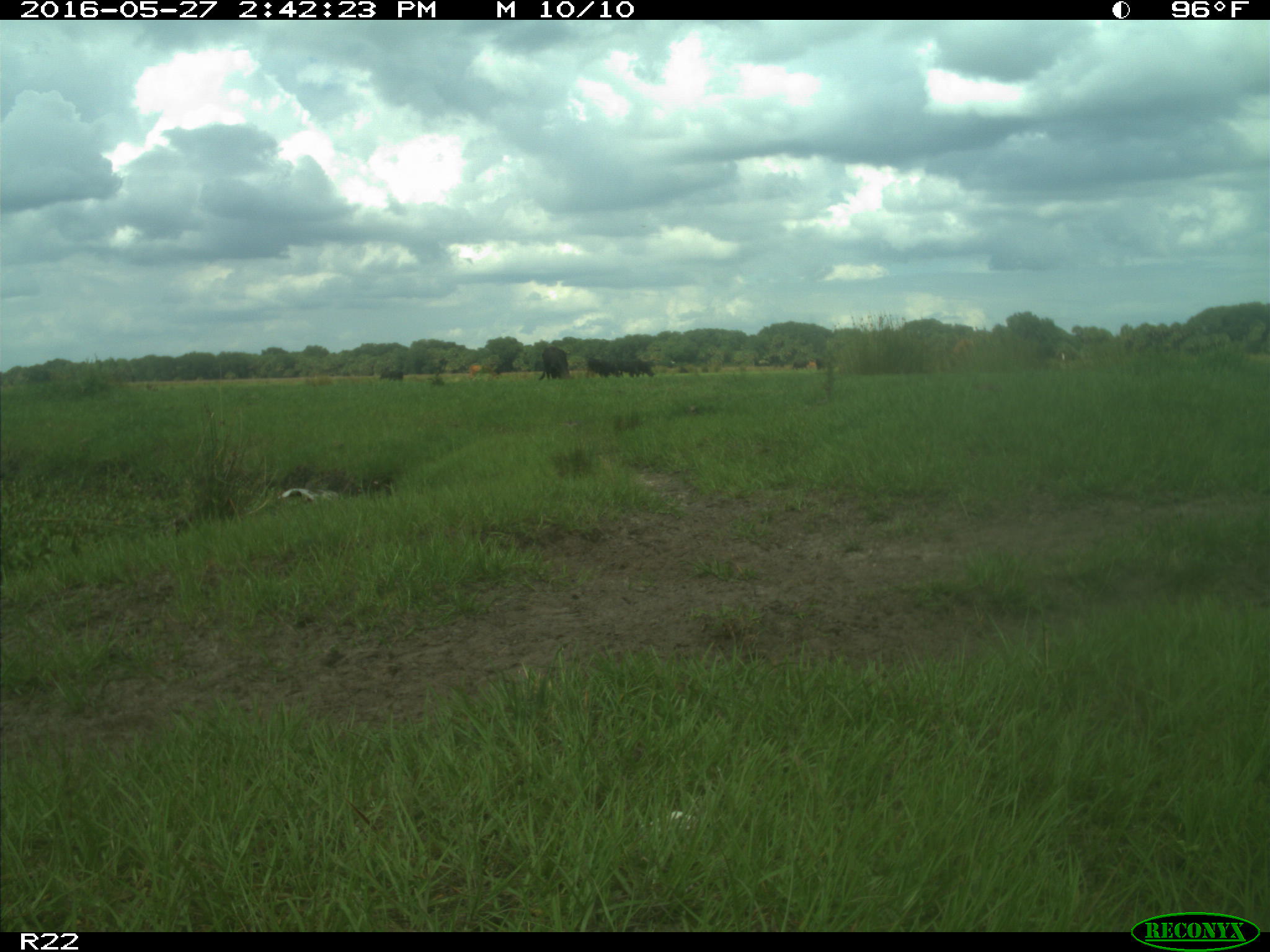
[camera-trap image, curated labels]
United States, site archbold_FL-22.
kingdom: Animalia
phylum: Chordata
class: Mammalia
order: Artiodactyla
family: Bovidae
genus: Bos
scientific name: Bos taurus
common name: domestic cow